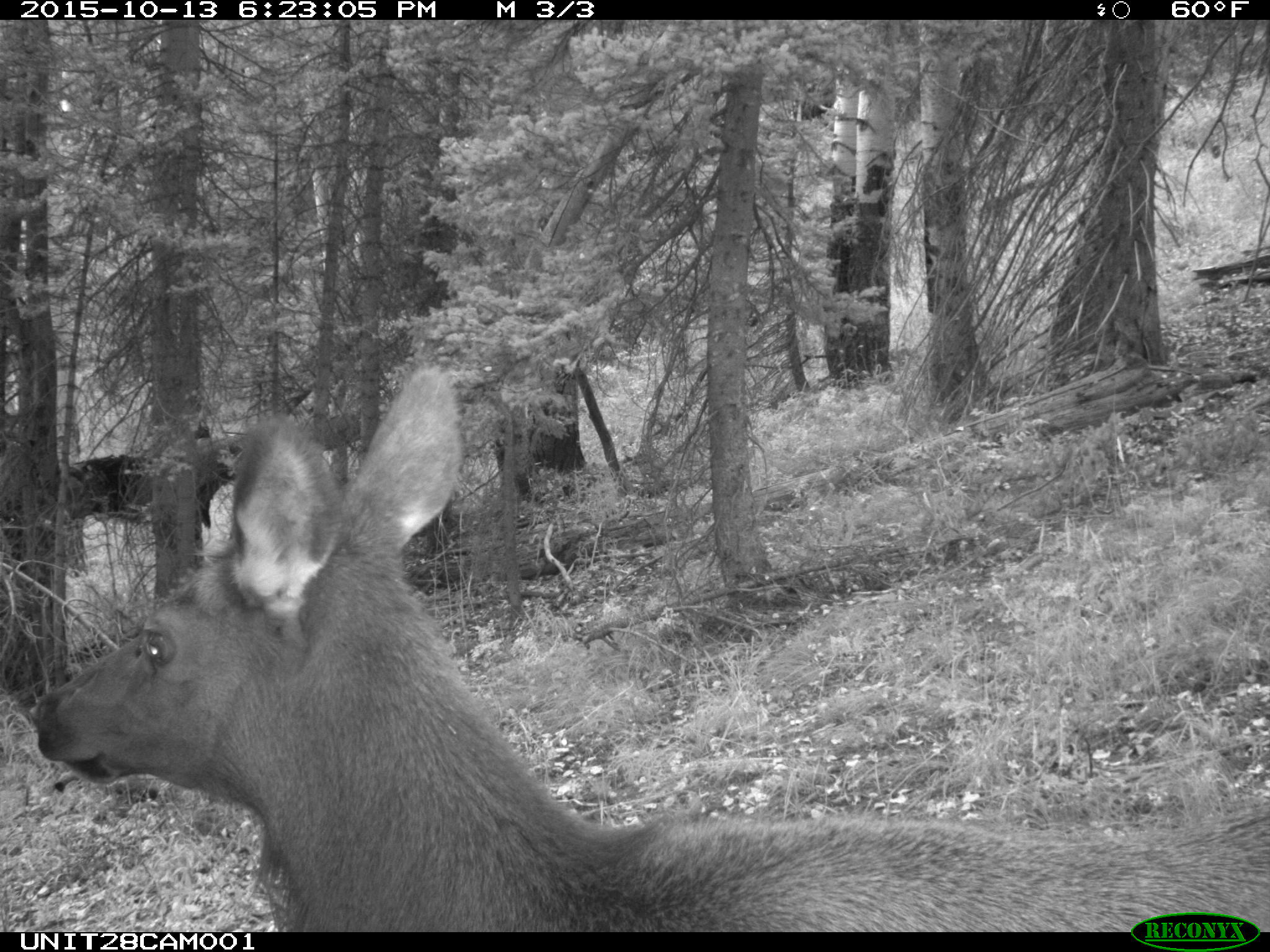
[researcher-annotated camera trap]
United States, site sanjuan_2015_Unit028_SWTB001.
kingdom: Animalia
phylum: Chordata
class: Mammalia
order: Artiodactyla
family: Cervidae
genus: Cervus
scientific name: Cervus elaphus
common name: red deer